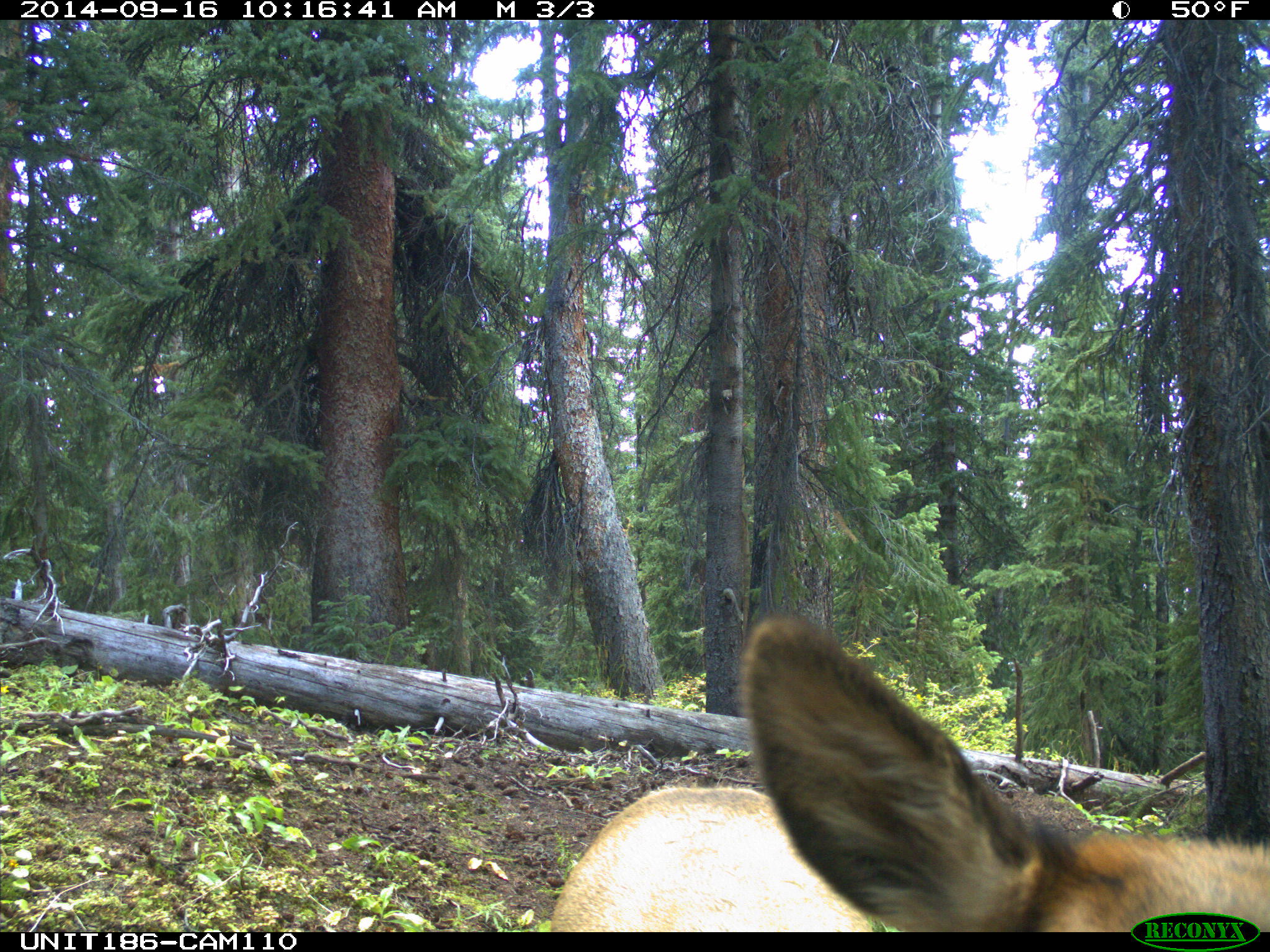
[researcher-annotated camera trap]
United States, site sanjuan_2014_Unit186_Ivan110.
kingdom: Animalia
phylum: Chordata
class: Mammalia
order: Artiodactyla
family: Cervidae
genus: Cervus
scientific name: Cervus elaphus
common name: red deer